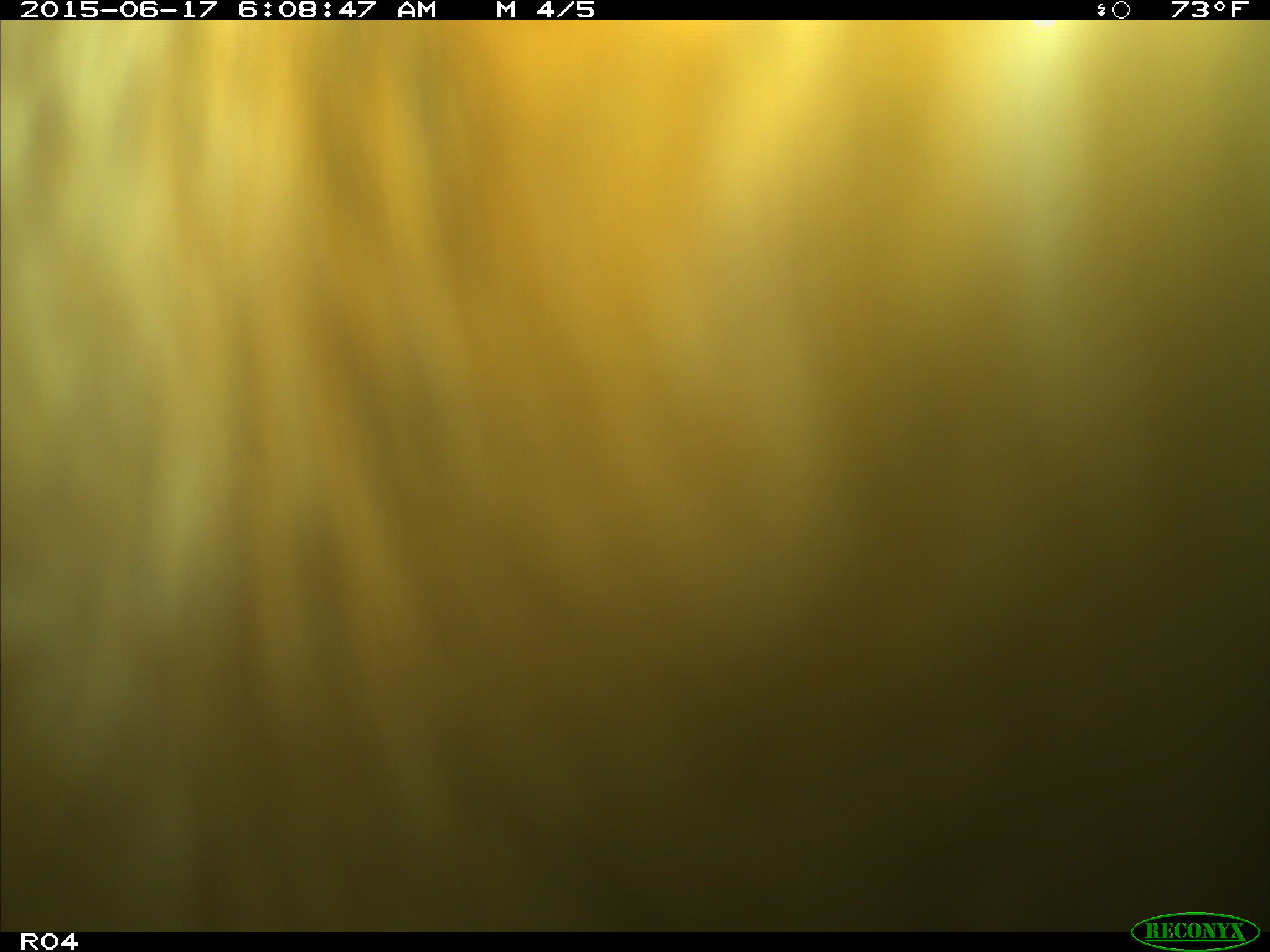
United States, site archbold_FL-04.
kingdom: Animalia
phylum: Chordata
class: Mammalia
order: Artiodactyla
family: Bovidae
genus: Bos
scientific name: Bos taurus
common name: domestic cow